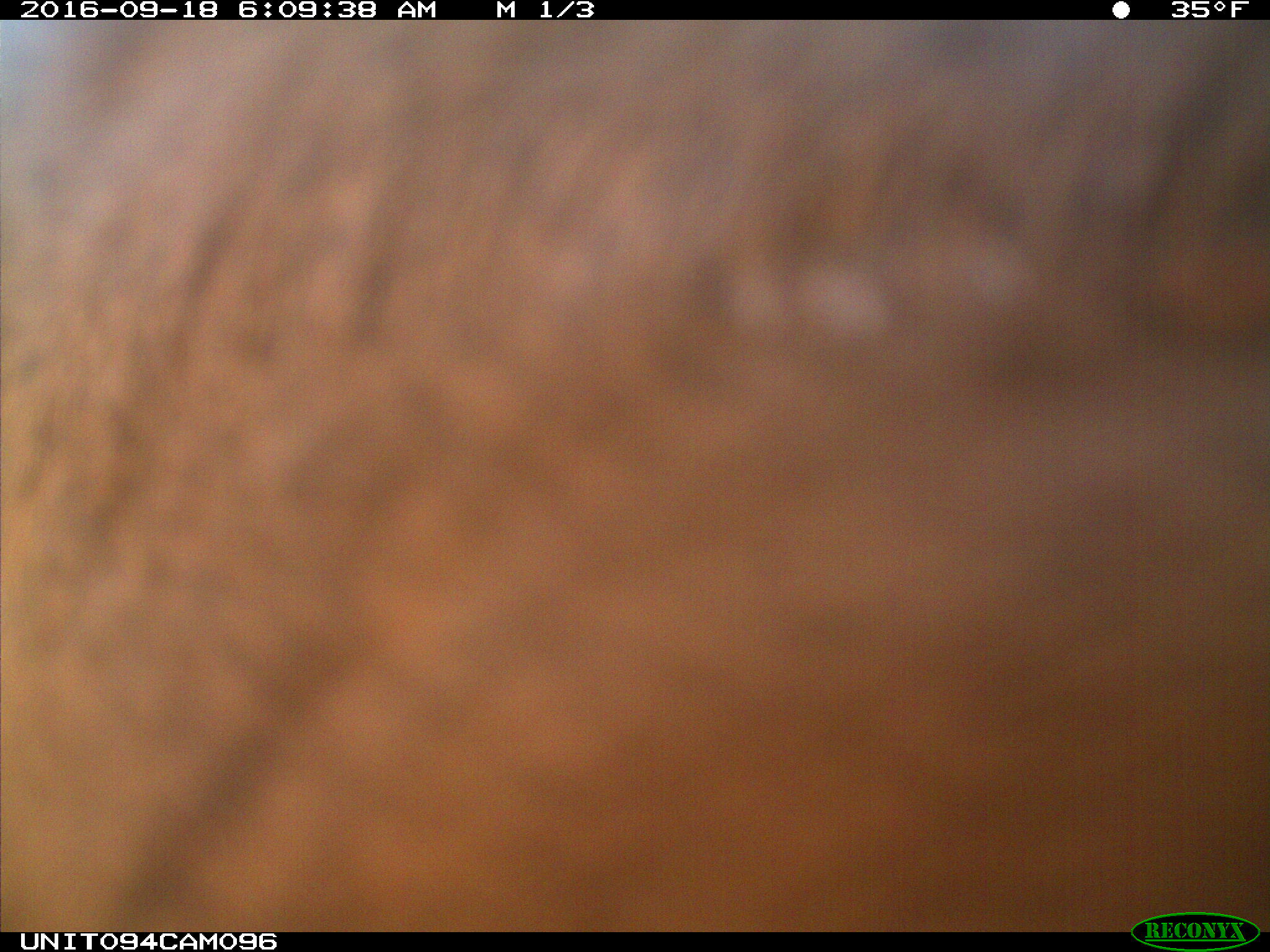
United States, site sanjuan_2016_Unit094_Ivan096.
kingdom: Animalia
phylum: Chordata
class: Mammalia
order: Artiodactyla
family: Cervidae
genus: Cervus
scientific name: Cervus elaphus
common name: red deer